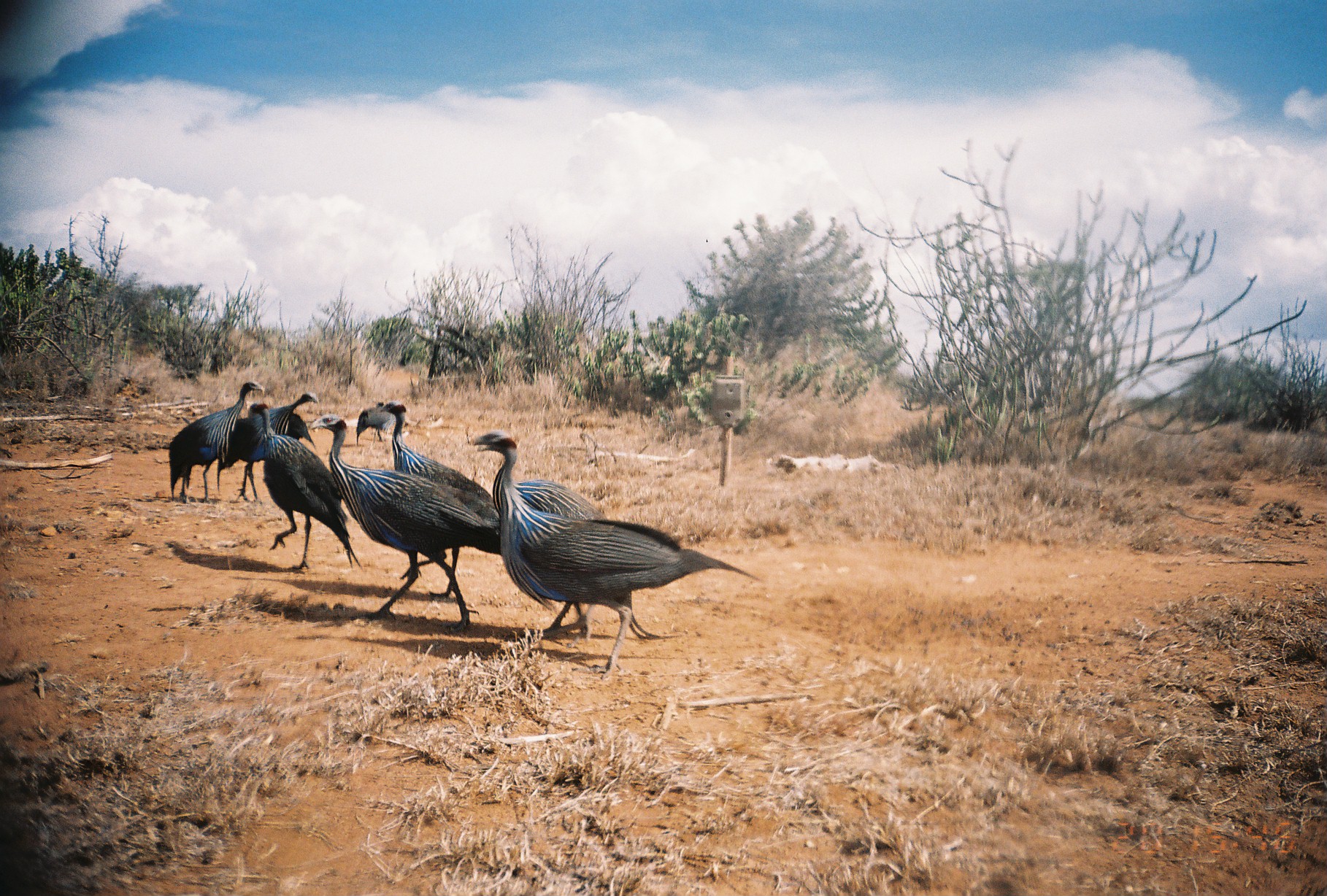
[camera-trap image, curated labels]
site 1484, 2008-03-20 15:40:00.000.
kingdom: Animalia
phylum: Chordata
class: Aves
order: Galliformes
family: Numididae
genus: Acryllium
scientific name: Acryllium vulturinum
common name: vulturine guineafowl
Acryllium vulturinum (vulturine guineafowl), count 9.